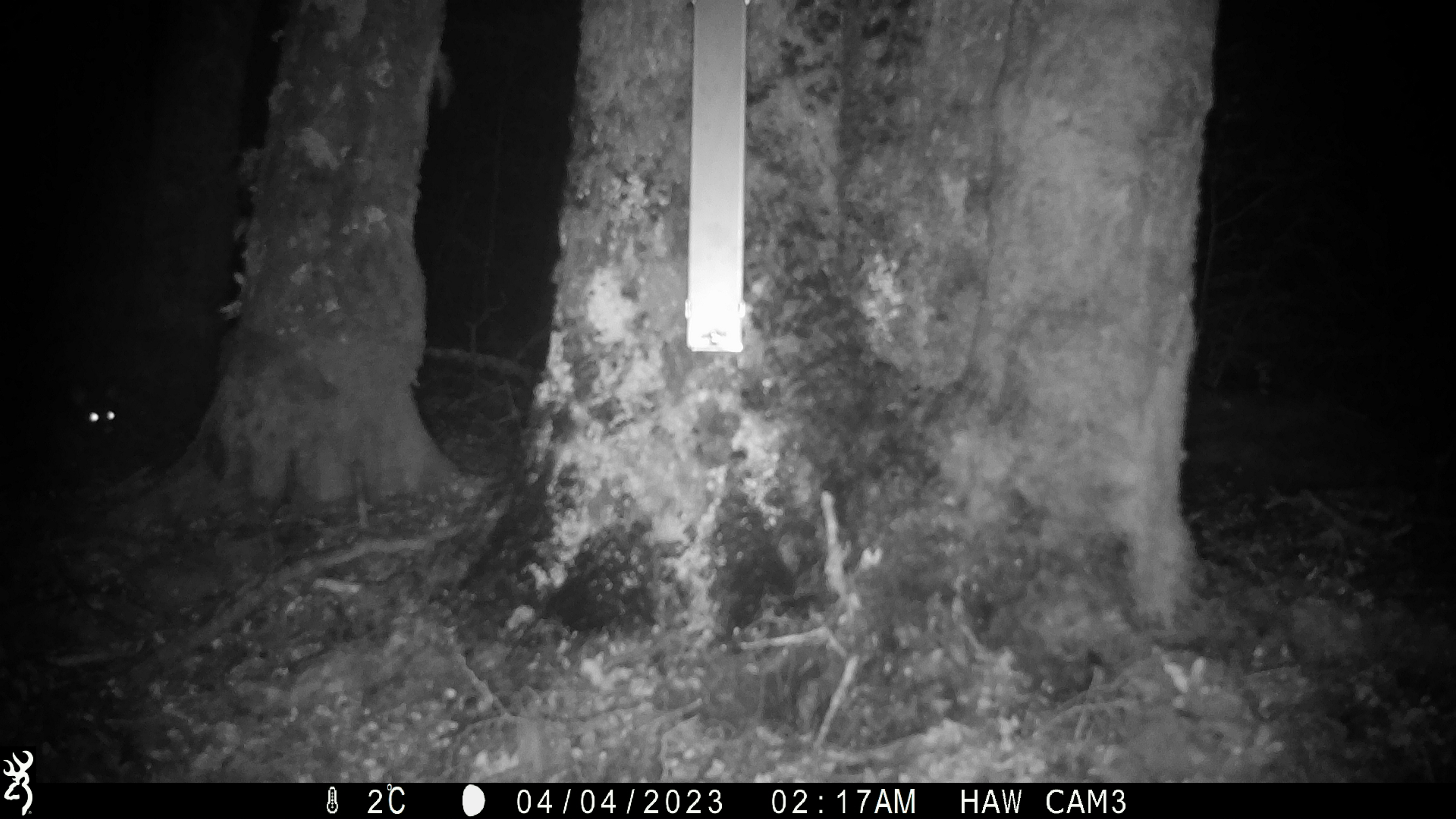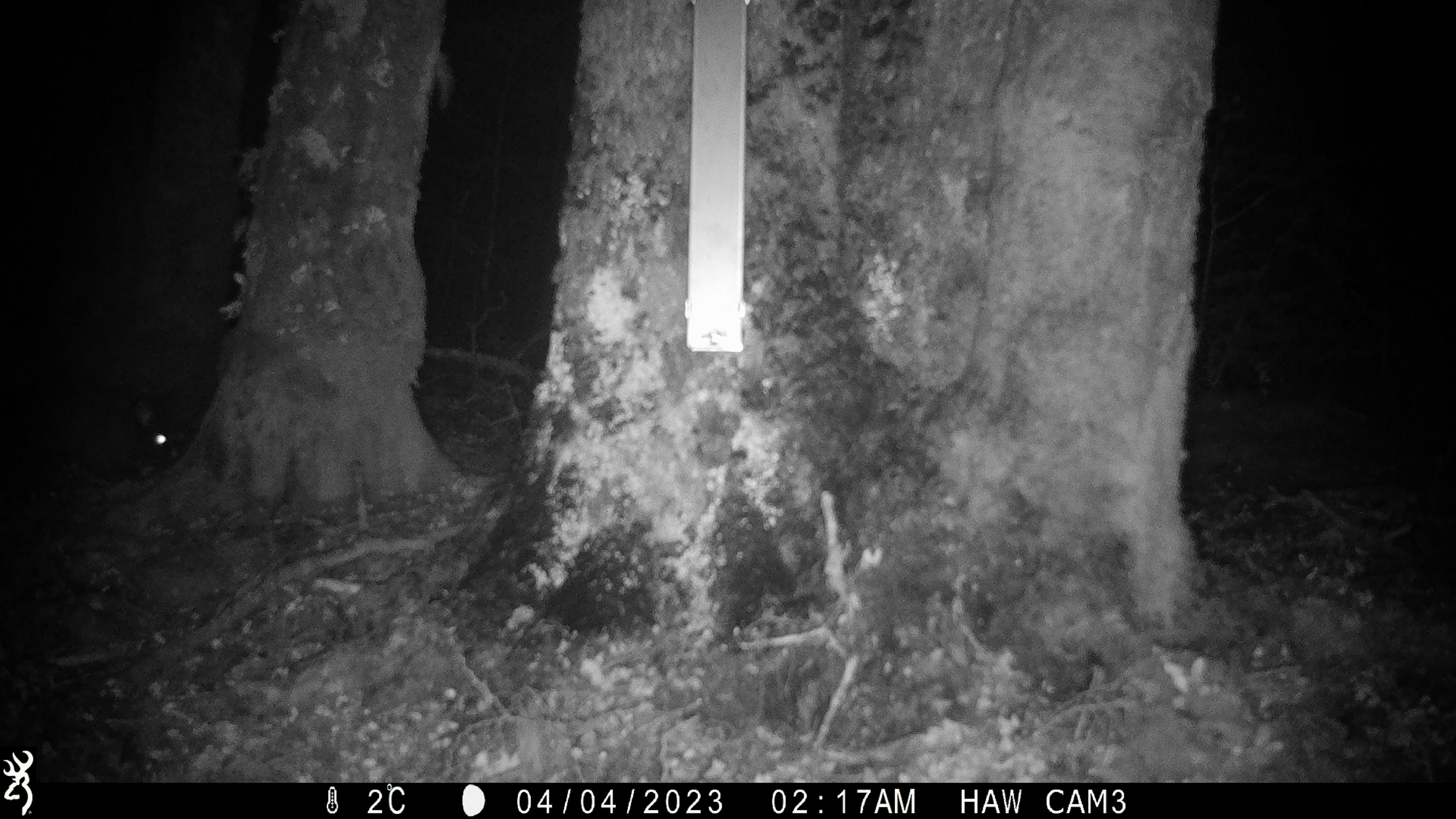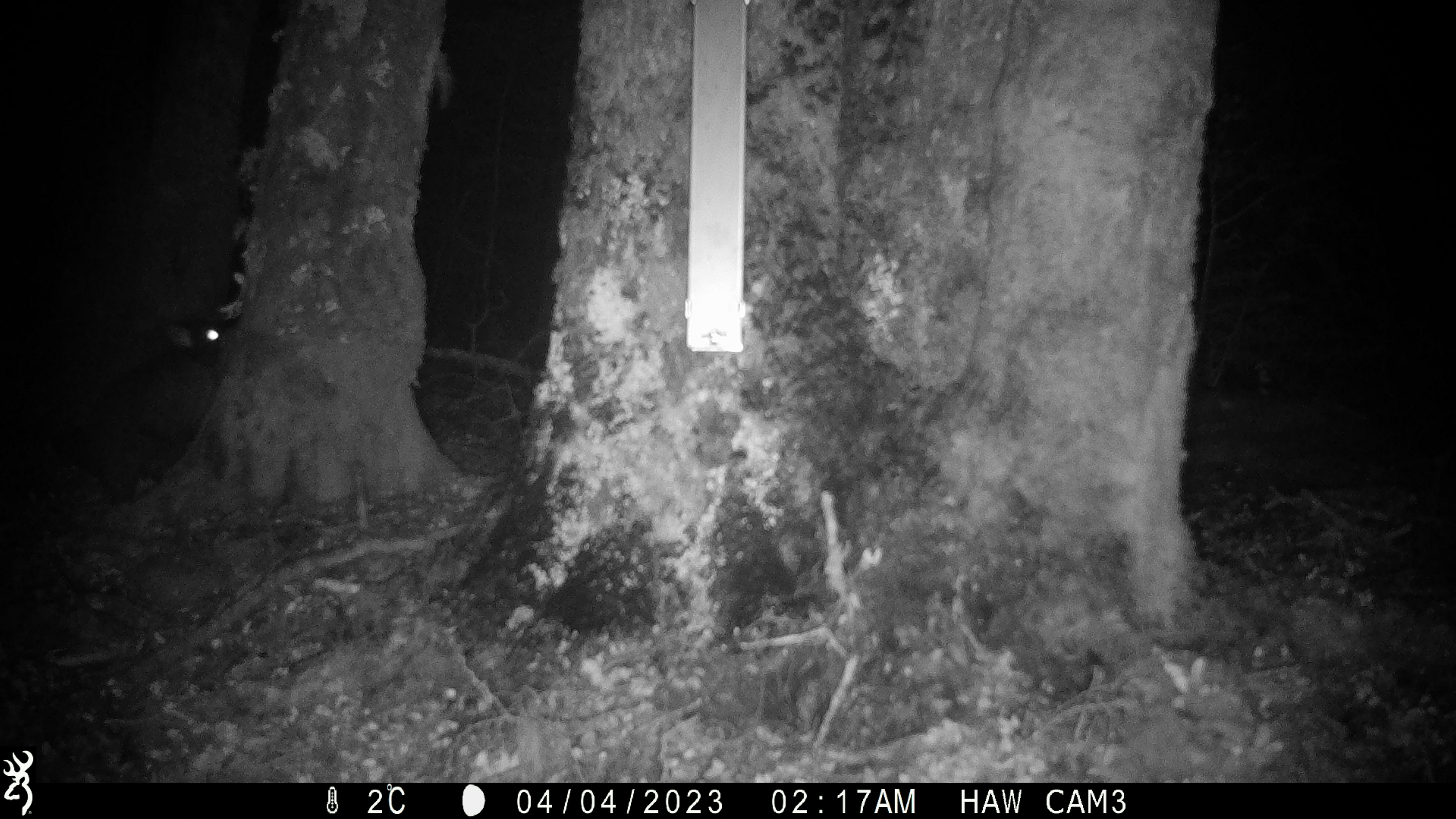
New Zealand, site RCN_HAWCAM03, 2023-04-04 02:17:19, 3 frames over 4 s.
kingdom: Animalia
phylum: Chordata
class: Mammalia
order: Diprotodontia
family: Phalangeridae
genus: Trichosurus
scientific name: Trichosurus vulpecula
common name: common brushtail possum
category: possum